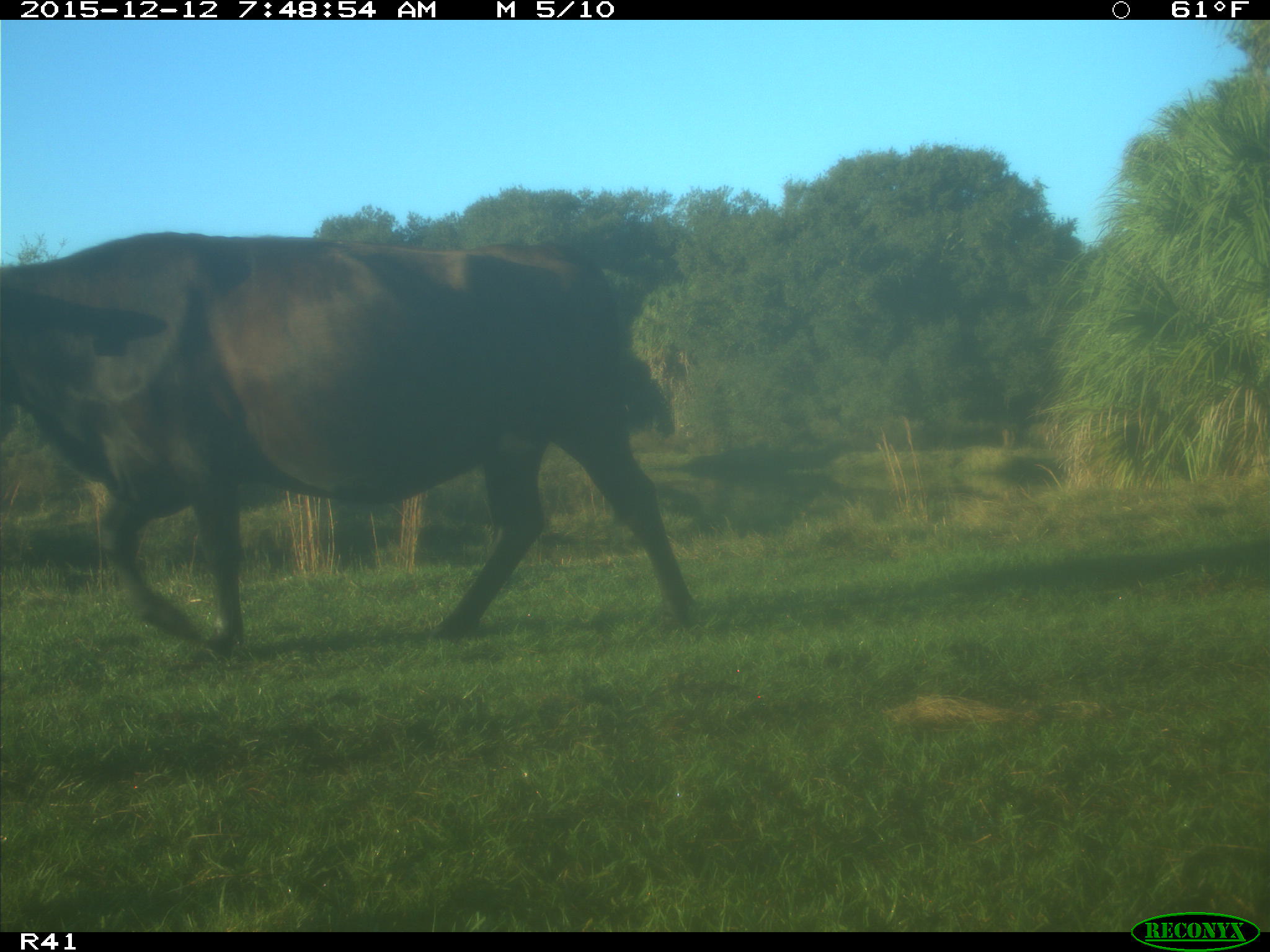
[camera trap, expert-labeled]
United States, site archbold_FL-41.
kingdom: Animalia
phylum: Chordata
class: Mammalia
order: Artiodactyla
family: Bovidae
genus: Bos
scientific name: Bos taurus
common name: domestic cow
Bos taurus (domestic cow).